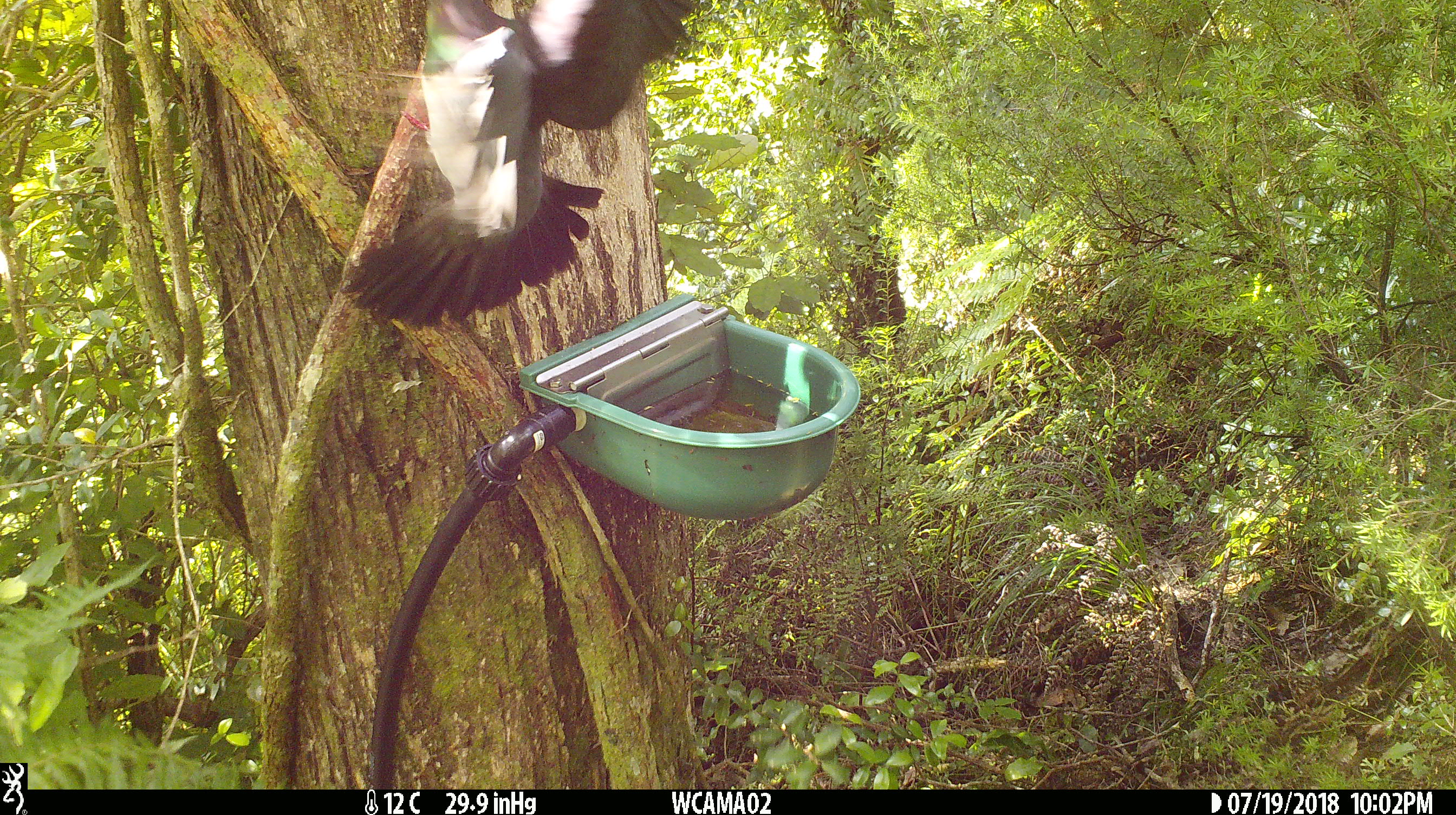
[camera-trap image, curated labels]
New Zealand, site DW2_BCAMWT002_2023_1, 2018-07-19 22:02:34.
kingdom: Animalia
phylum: Chordata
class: Aves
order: Columbiformes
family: Columbidae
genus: Hemiphaga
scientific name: Hemiphaga novaeseelandiae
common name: new zealand pigeon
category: kereru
Kereru (new zealand pigeon) (Hemiphaga novaeseelandiae).